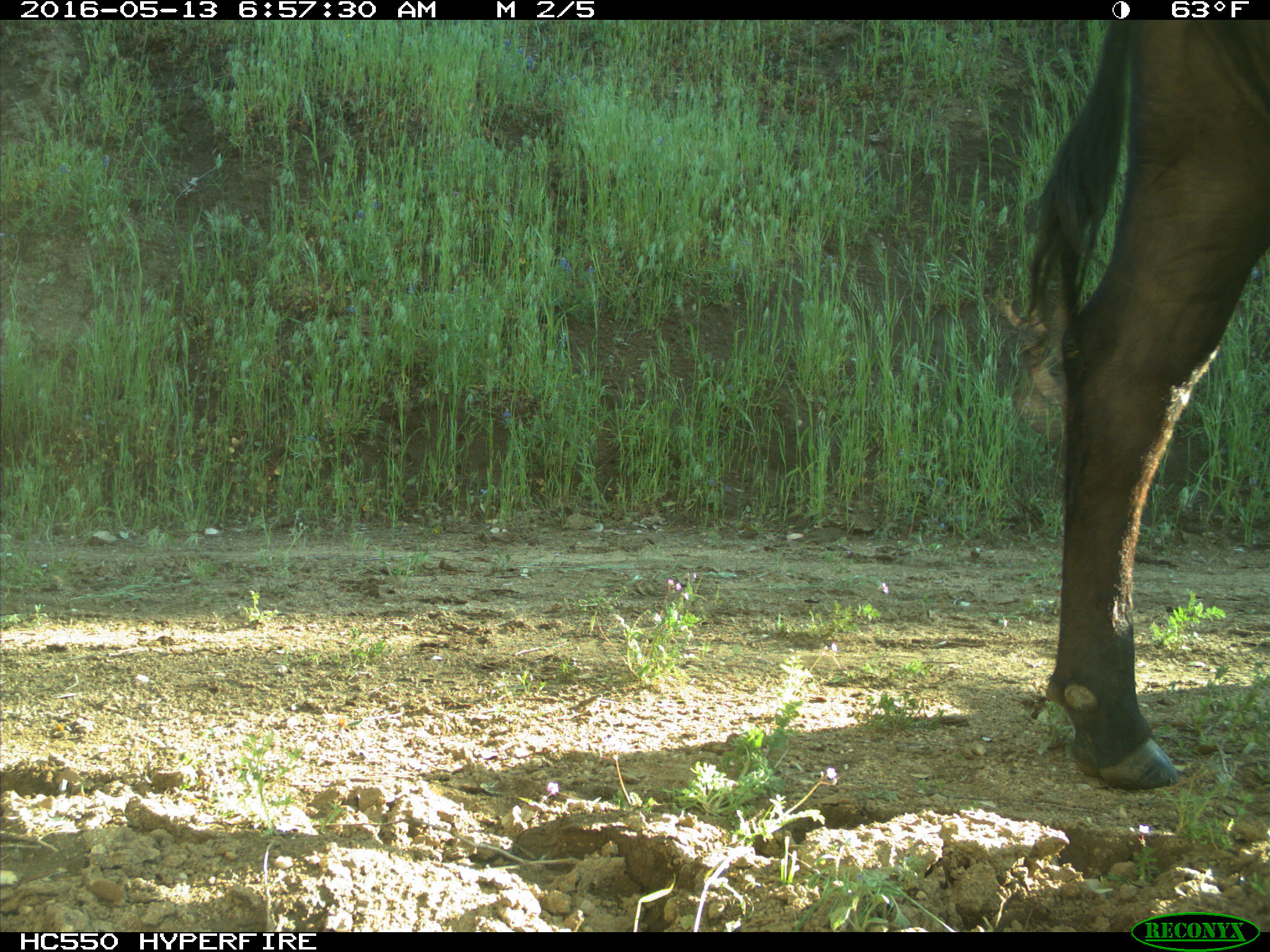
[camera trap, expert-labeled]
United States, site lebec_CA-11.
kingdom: Animalia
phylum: Chordata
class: Mammalia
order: Artiodactyla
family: Bovidae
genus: Bos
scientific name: Bos taurus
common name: domestic cow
Bos taurus (domestic cow).